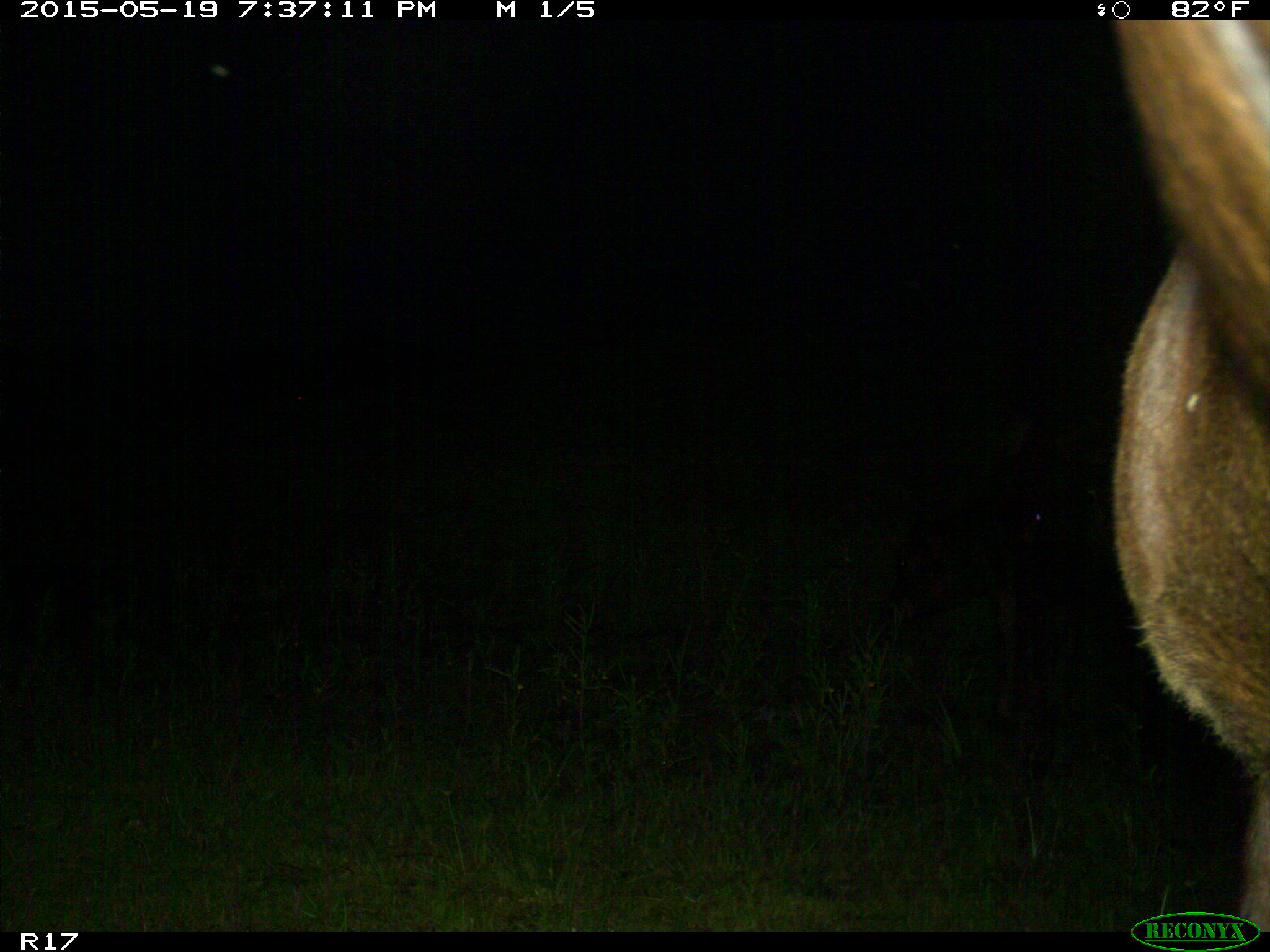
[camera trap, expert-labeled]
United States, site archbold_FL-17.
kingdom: Animalia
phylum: Chordata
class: Mammalia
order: Artiodactyla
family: Bovidae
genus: Bos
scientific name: Bos taurus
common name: domestic cow